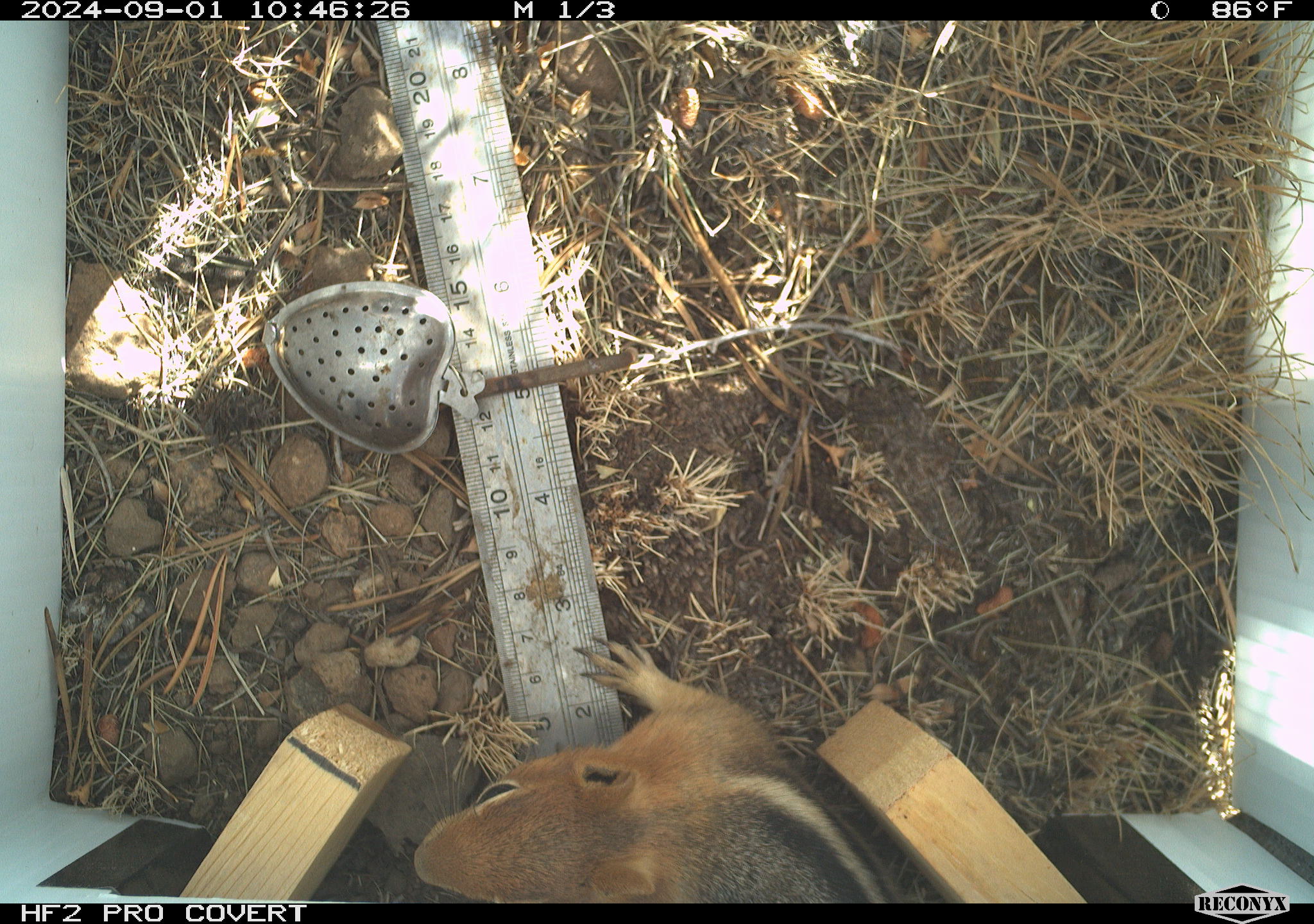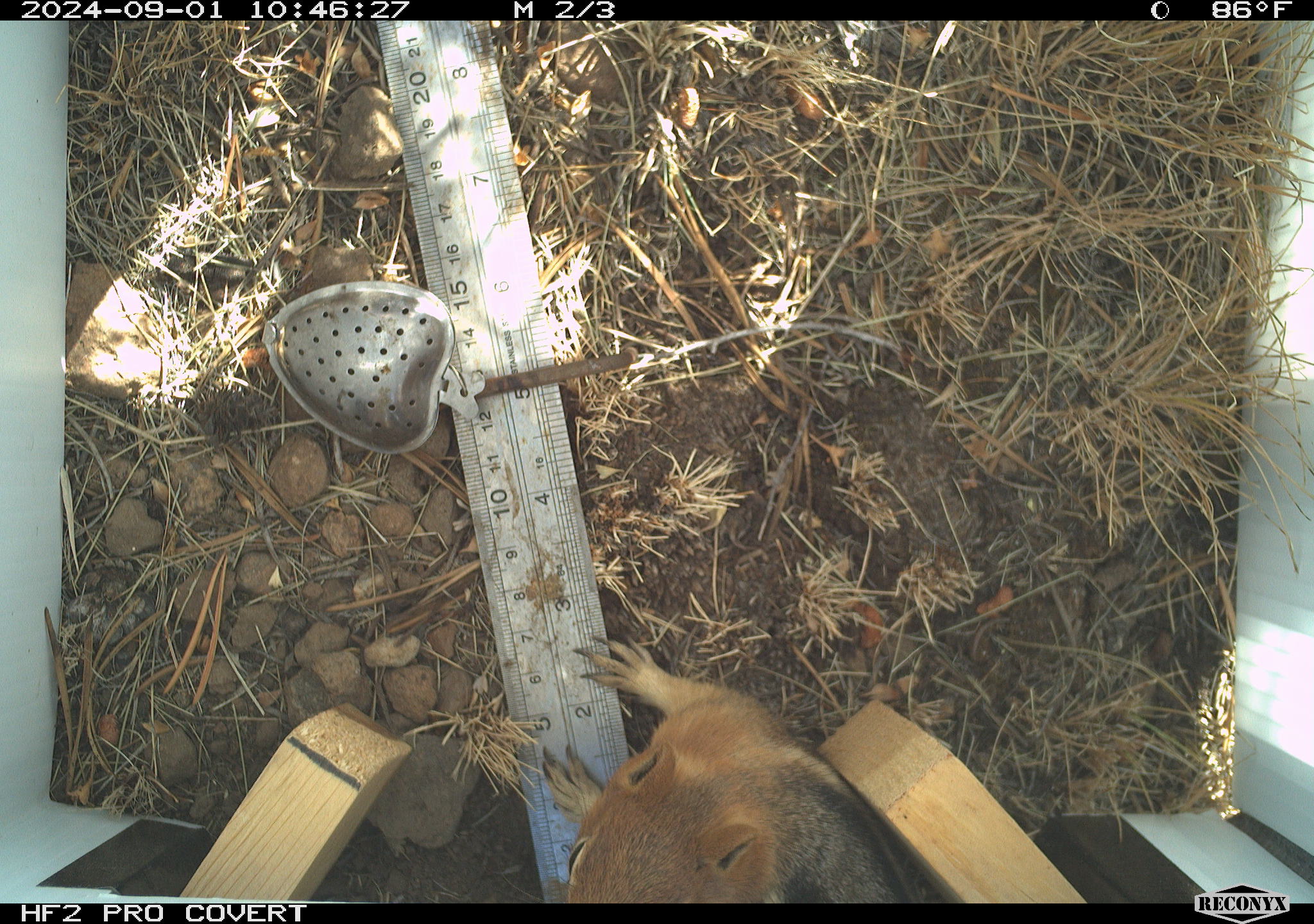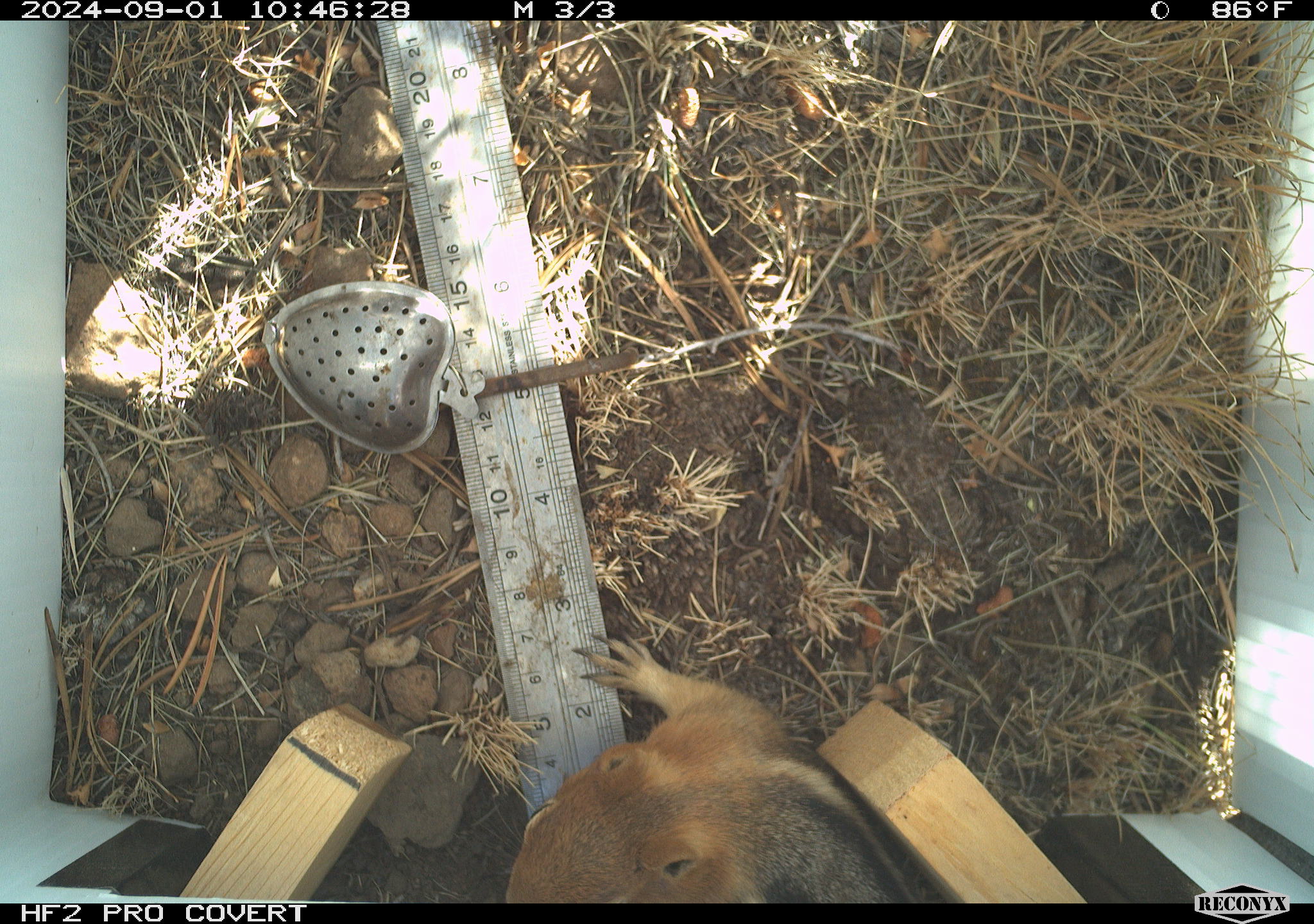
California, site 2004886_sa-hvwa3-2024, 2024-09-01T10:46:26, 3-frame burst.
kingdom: Animalia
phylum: Chordata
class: Mammalia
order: Rodentia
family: Sciuridae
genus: Callospermophilus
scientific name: Callospermophilus lateralis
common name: golden mantled ground squirrel